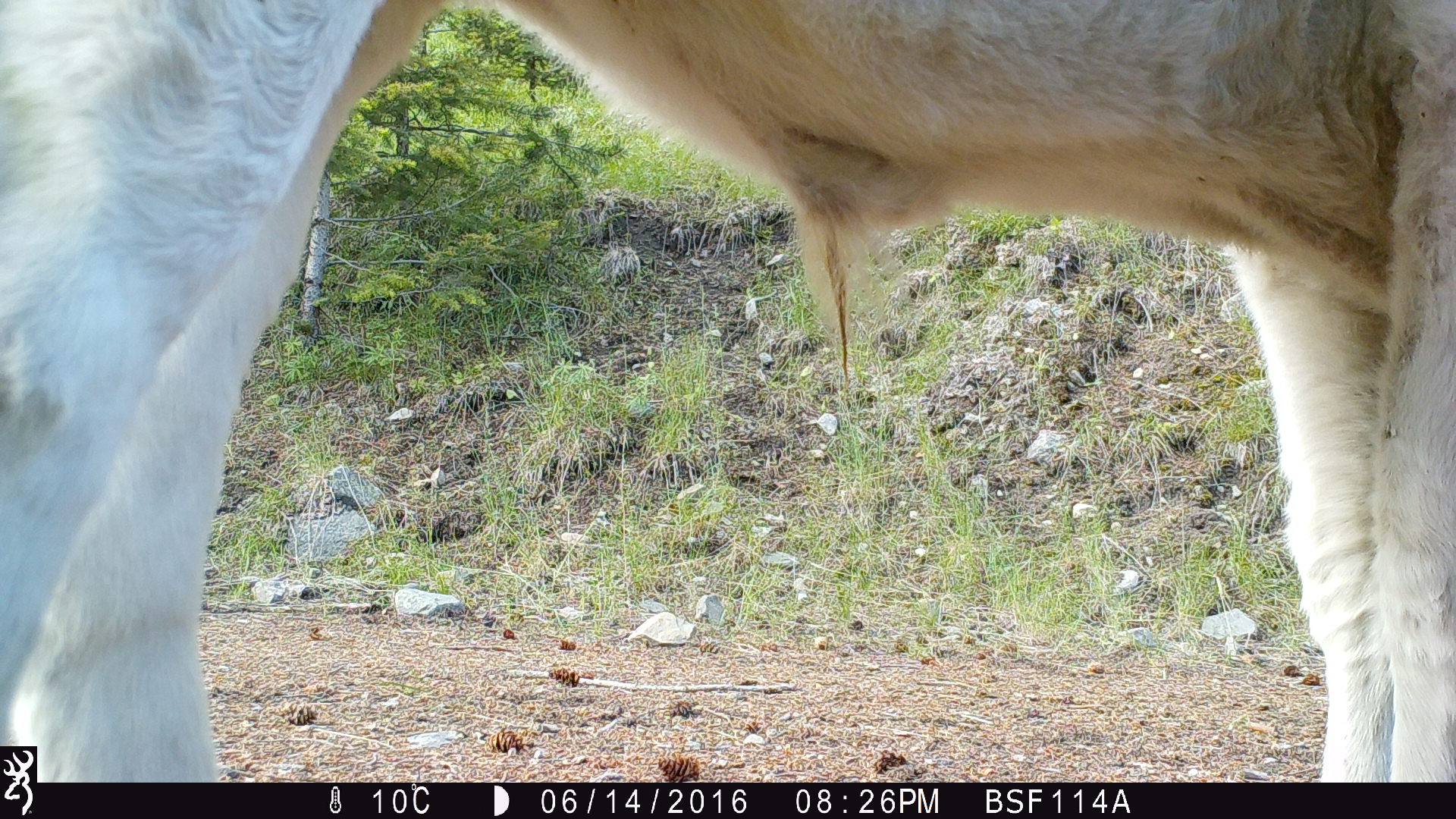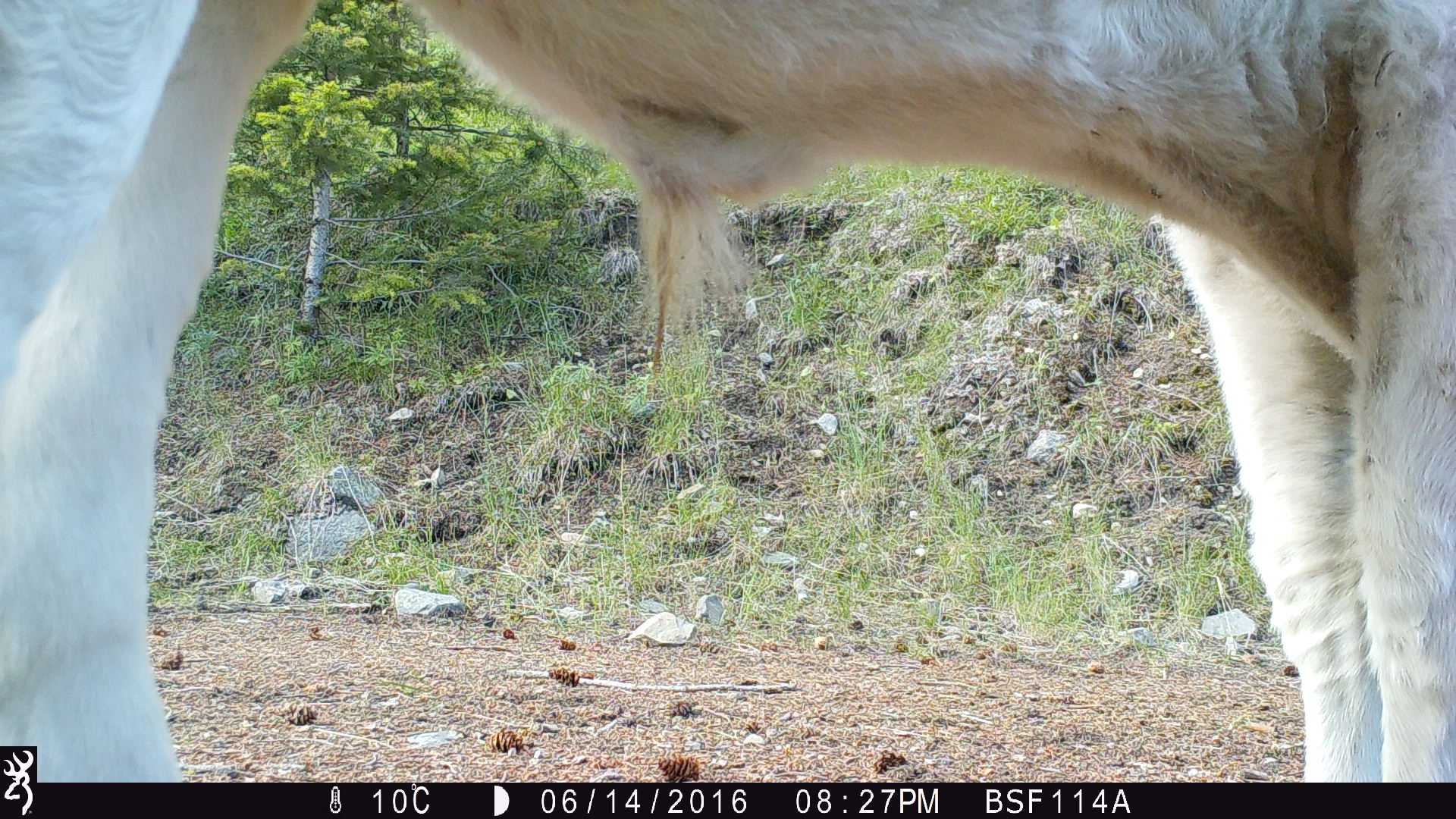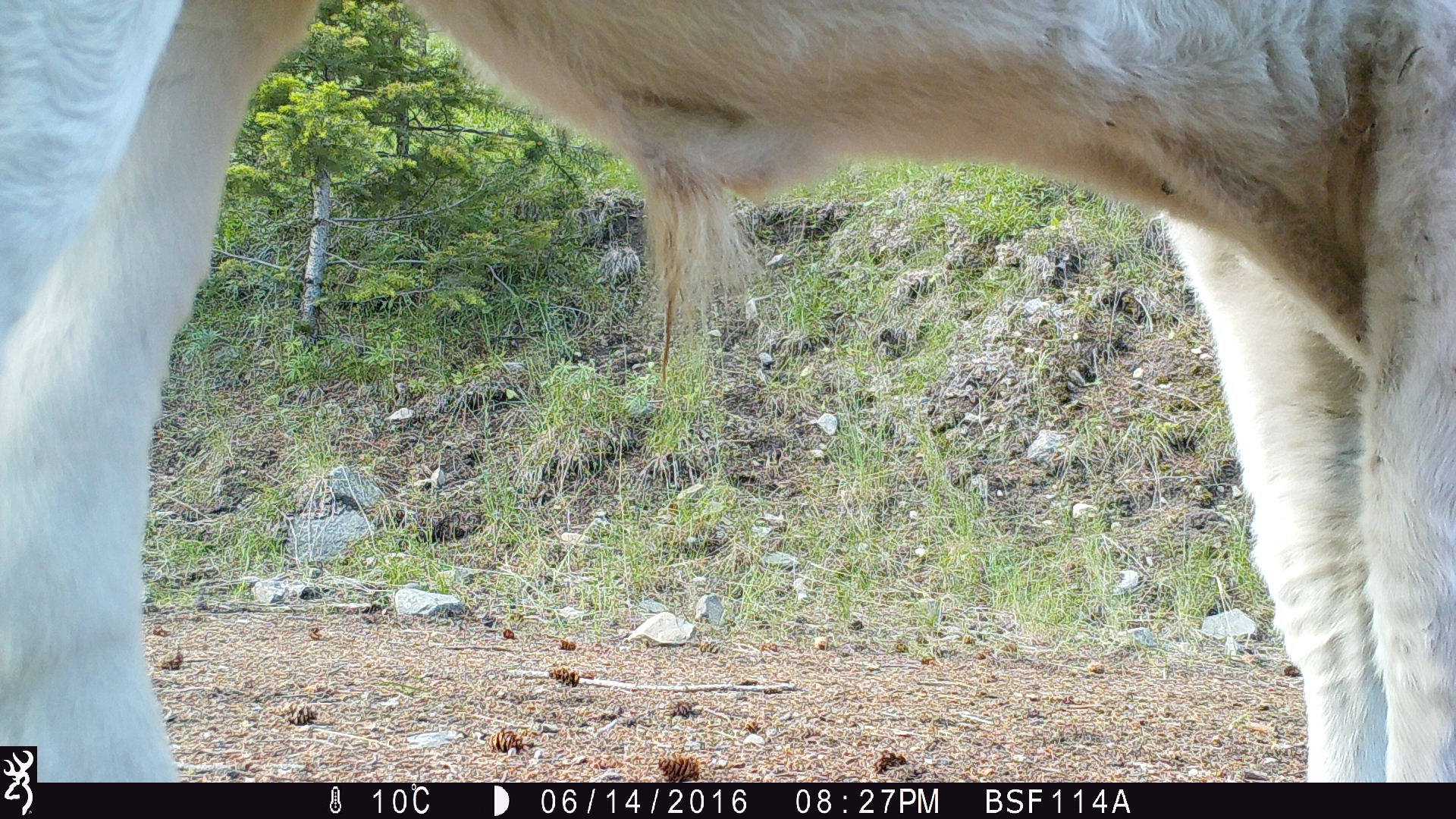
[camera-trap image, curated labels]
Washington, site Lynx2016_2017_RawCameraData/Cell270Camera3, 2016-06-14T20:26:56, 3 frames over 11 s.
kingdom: Animalia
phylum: Chordata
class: Mammalia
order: Artiodactyla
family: Bovidae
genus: Bos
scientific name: Bos taurus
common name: domestic cattle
Domestic cattle (Bos taurus). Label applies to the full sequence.